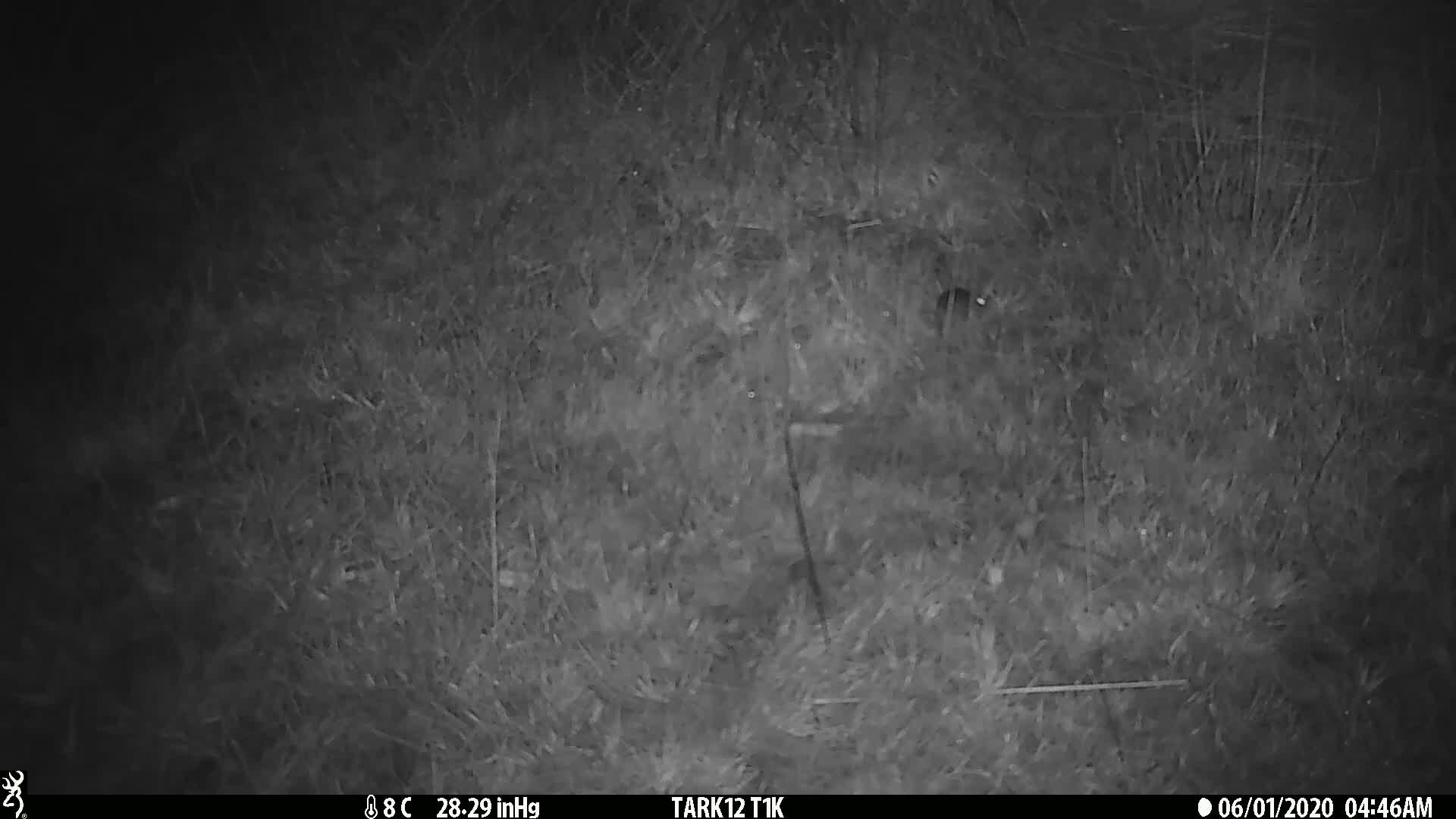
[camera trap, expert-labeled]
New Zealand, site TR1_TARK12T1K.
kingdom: Animalia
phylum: Chordata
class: Mammalia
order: Rodentia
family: Muridae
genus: Mus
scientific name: Mus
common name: mouse